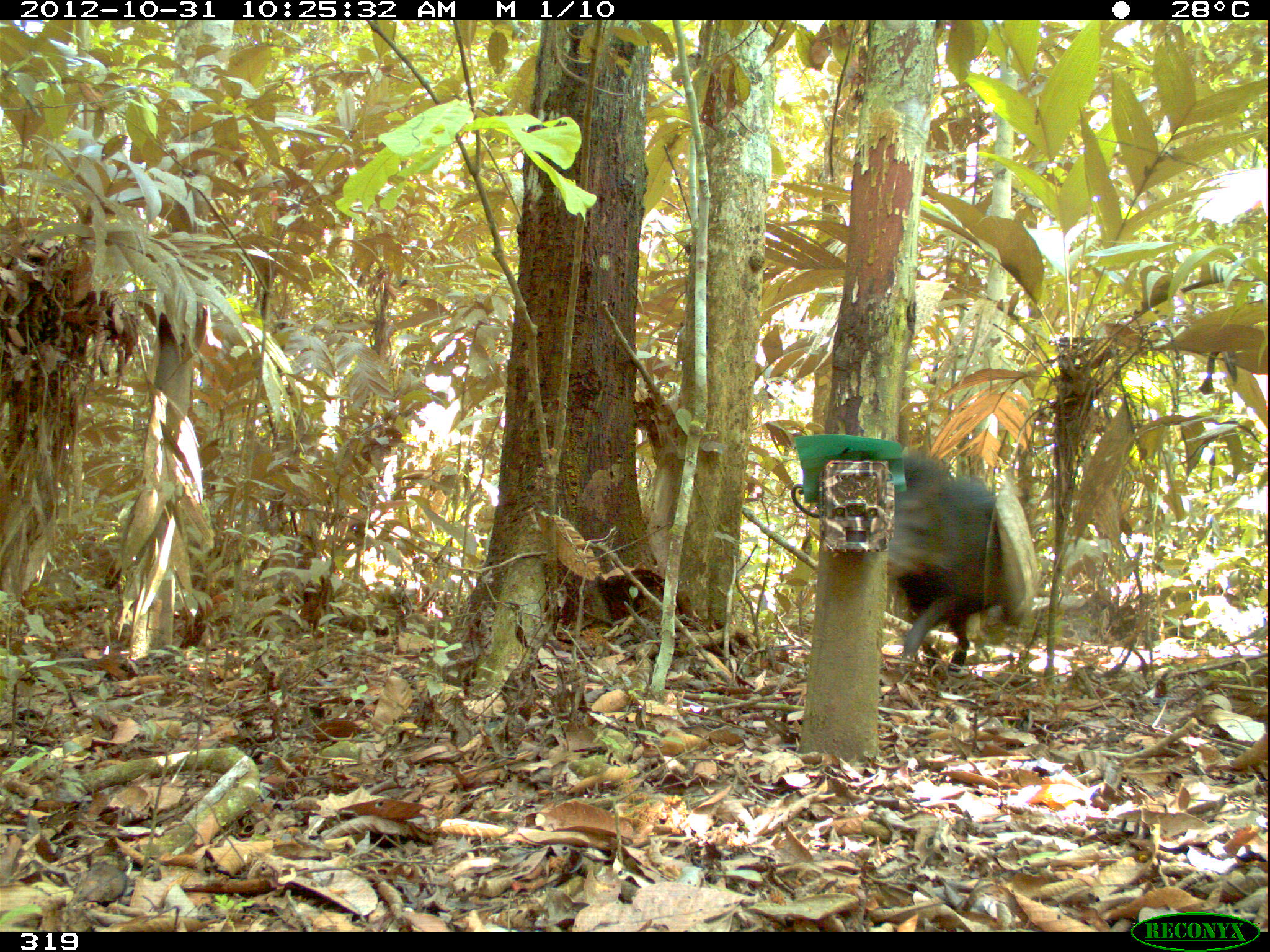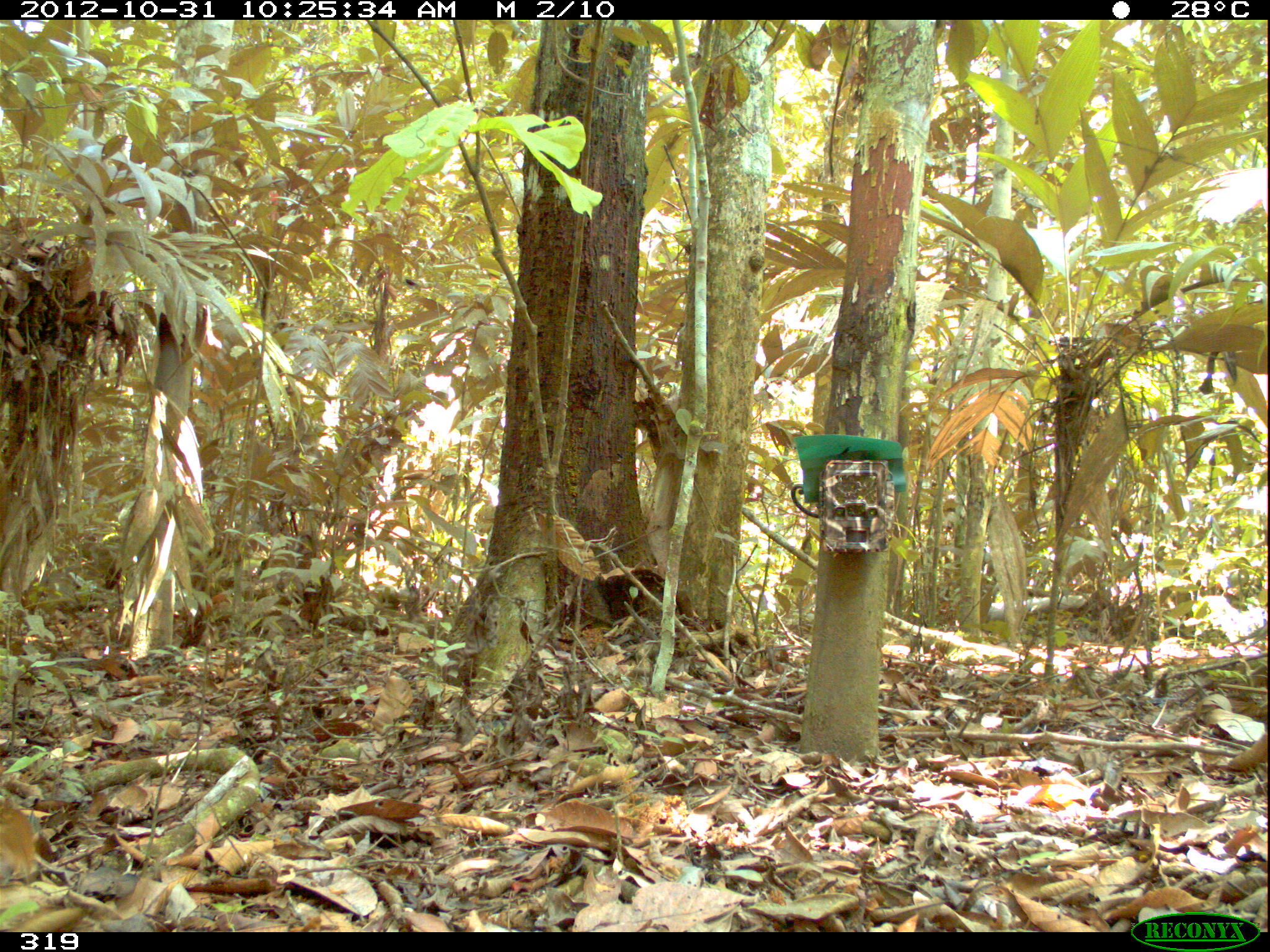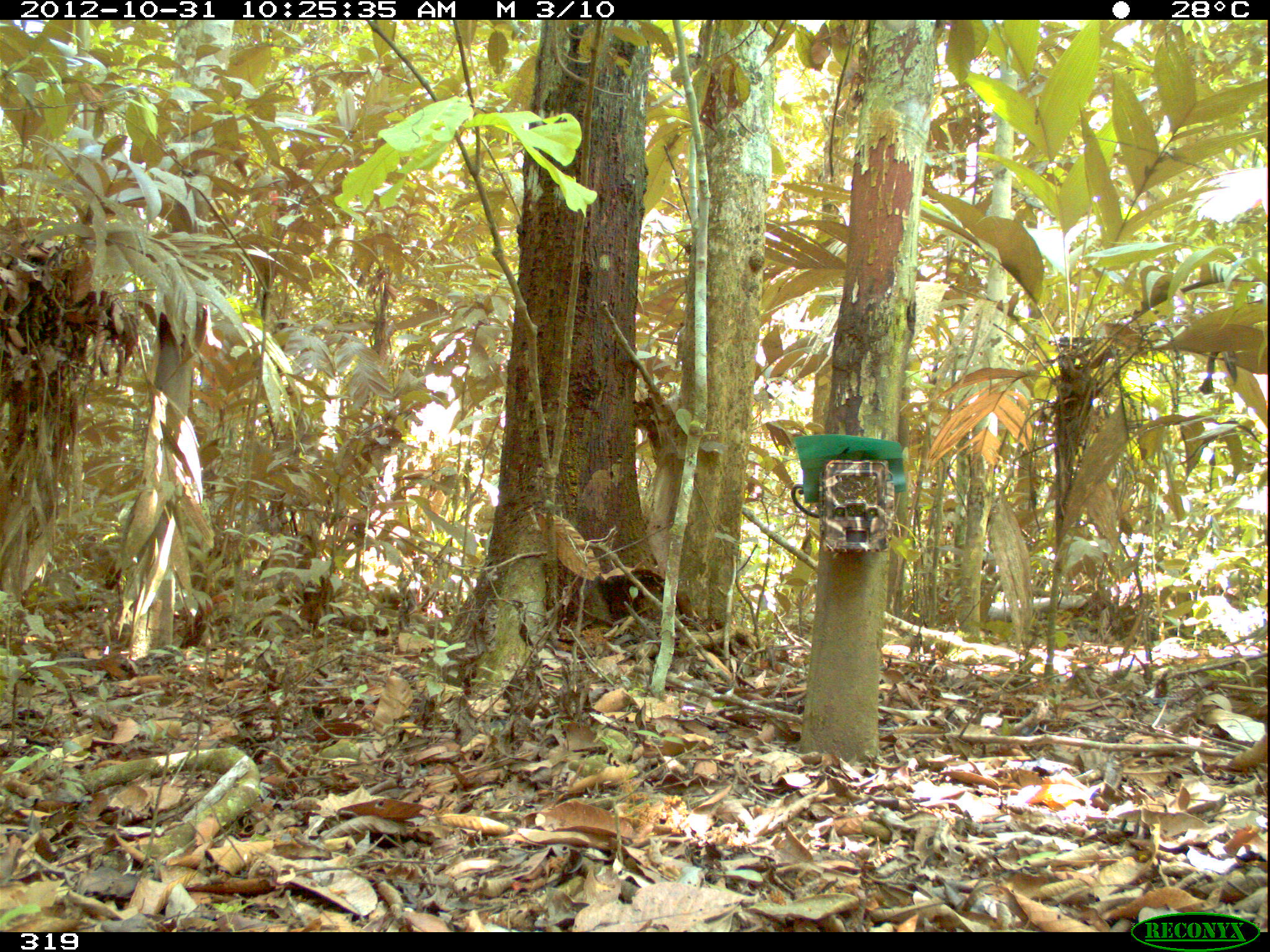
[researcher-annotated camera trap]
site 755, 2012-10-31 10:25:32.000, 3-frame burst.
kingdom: Animalia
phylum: Chordata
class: Mammalia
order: Artiodactyla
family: Tayassuidae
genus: Tayassu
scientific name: Tayassu pecari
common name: white-lipped peccary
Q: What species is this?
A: Tayassu pecari (white-lipped peccary).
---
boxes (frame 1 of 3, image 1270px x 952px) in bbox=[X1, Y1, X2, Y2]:
tayassu pecari: bbox=[885, 452, 998, 673]